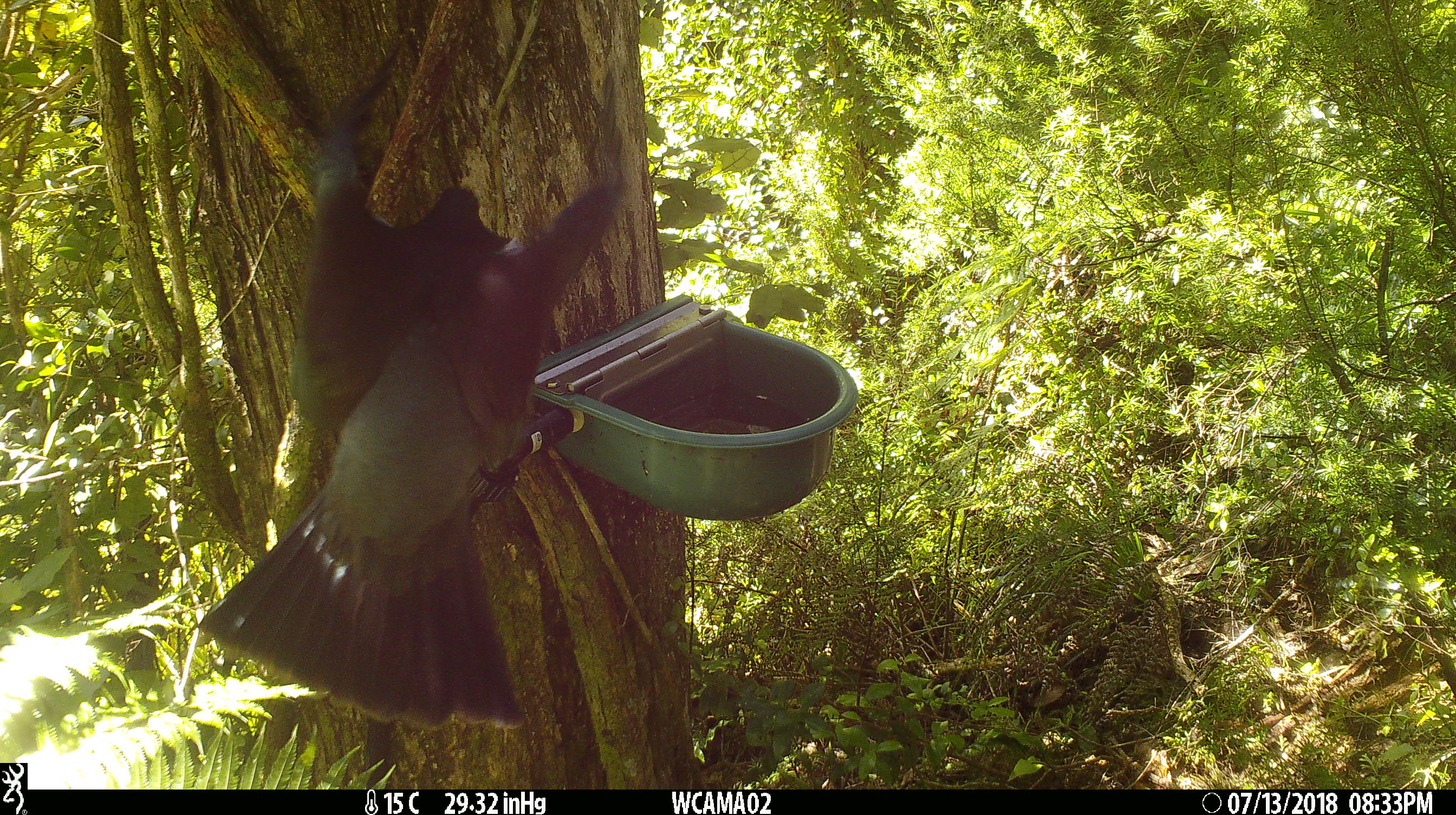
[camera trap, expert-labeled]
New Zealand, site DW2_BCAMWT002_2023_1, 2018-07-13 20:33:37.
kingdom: Animalia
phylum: Chordata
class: Aves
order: Columbiformes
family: Columbidae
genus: Hemiphaga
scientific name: Hemiphaga novaeseelandiae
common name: new zealand pigeon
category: kereru